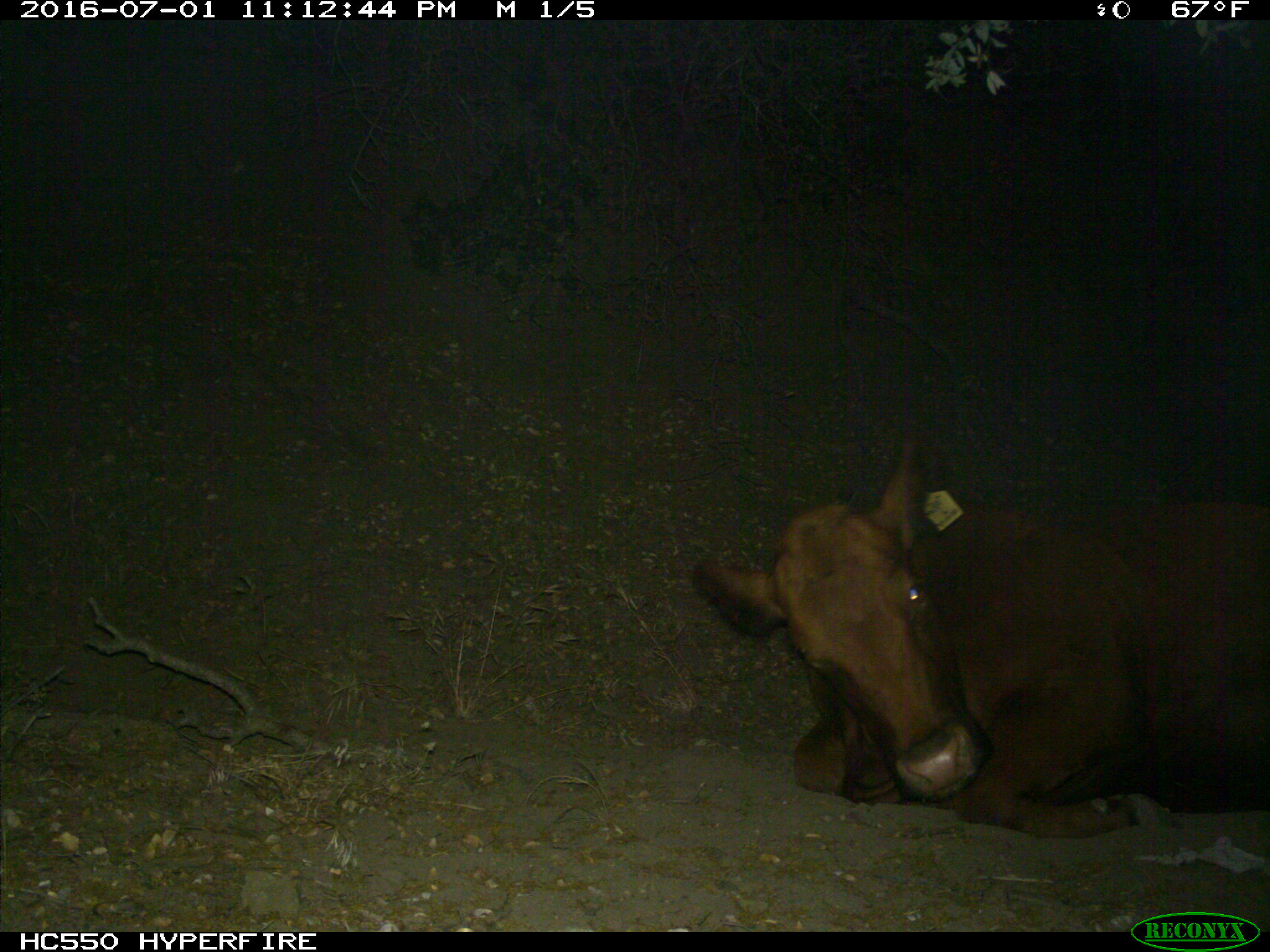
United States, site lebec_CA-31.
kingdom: Animalia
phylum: Chordata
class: Mammalia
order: Artiodactyla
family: Bovidae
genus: Bos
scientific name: Bos taurus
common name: domestic cow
Bos taurus (domestic cow).